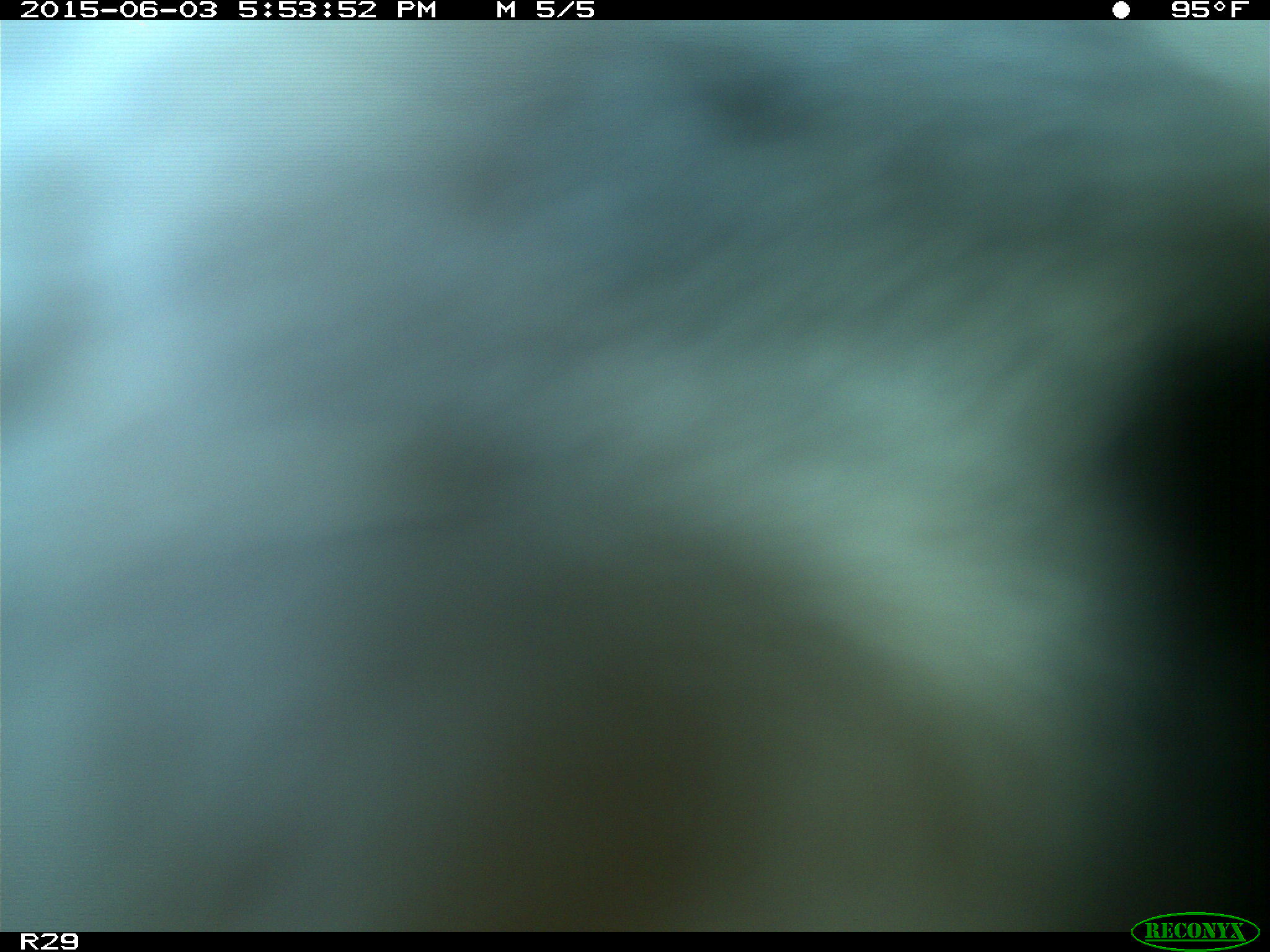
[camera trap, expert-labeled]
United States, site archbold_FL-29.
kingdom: Animalia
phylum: Chordata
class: Mammalia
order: Artiodactyla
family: Bovidae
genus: Bos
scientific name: Bos taurus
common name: domestic cow